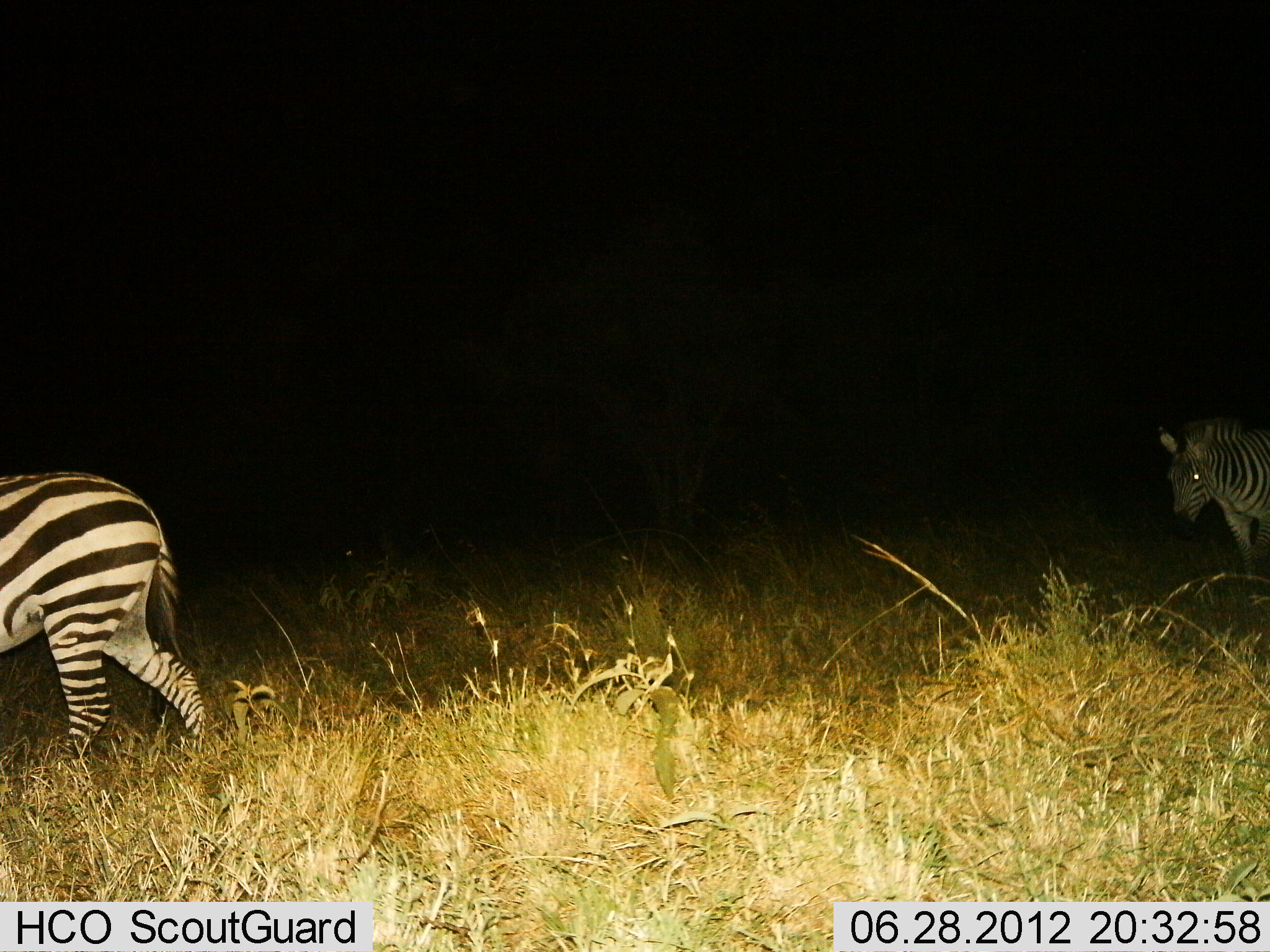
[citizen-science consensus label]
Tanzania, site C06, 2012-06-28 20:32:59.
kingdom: Animalia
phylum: Chordata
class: Mammalia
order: Perissodactyla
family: Equidae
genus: Equus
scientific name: Equus quagga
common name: plains zebra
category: zebra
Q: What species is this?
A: Zebra (plains zebra) (Equus quagga).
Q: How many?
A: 2.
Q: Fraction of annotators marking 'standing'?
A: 9%.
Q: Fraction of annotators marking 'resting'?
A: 0%.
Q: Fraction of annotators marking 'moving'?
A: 91%.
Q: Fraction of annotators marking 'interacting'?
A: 0%.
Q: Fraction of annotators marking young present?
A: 0%.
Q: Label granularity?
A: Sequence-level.